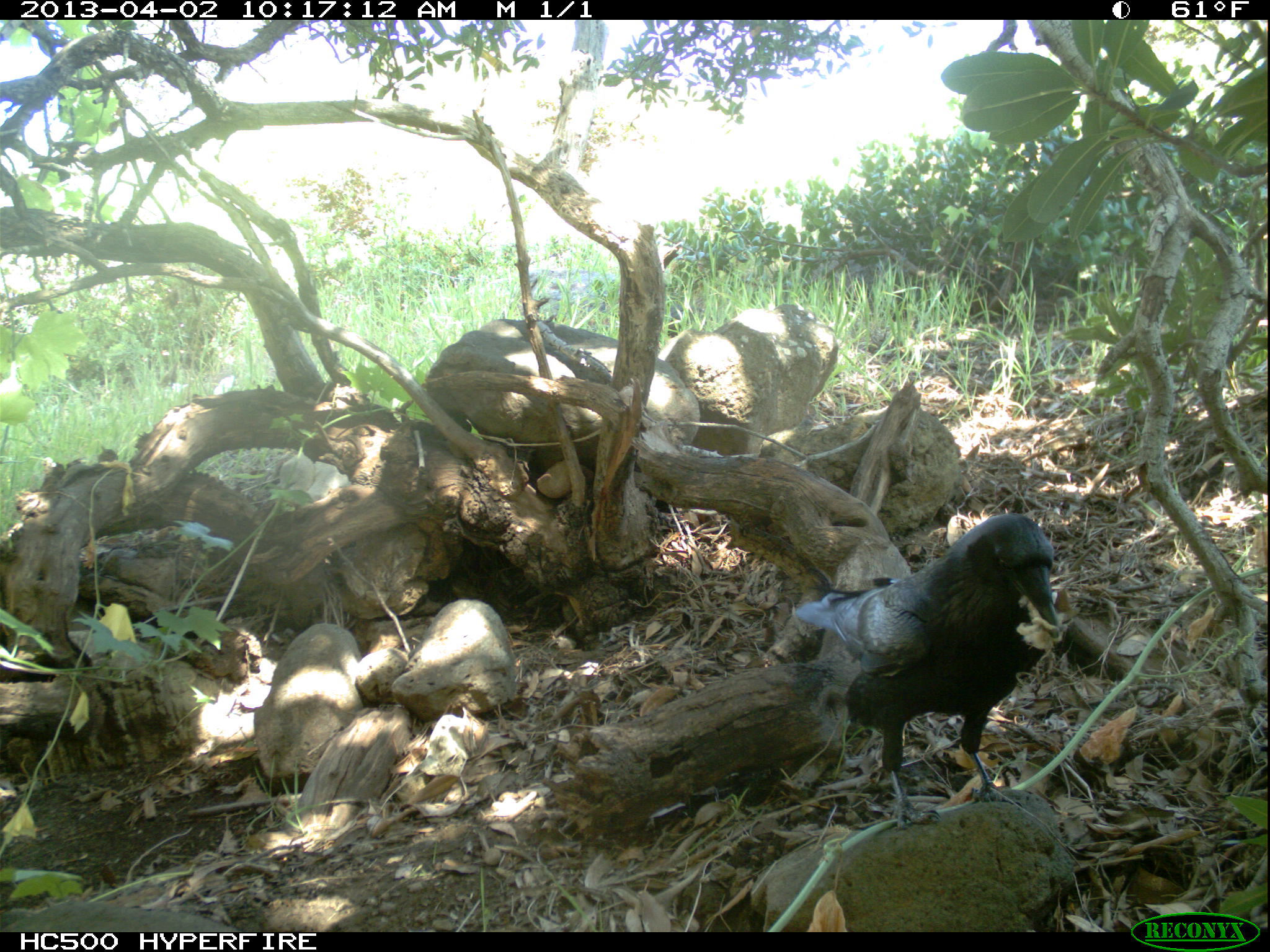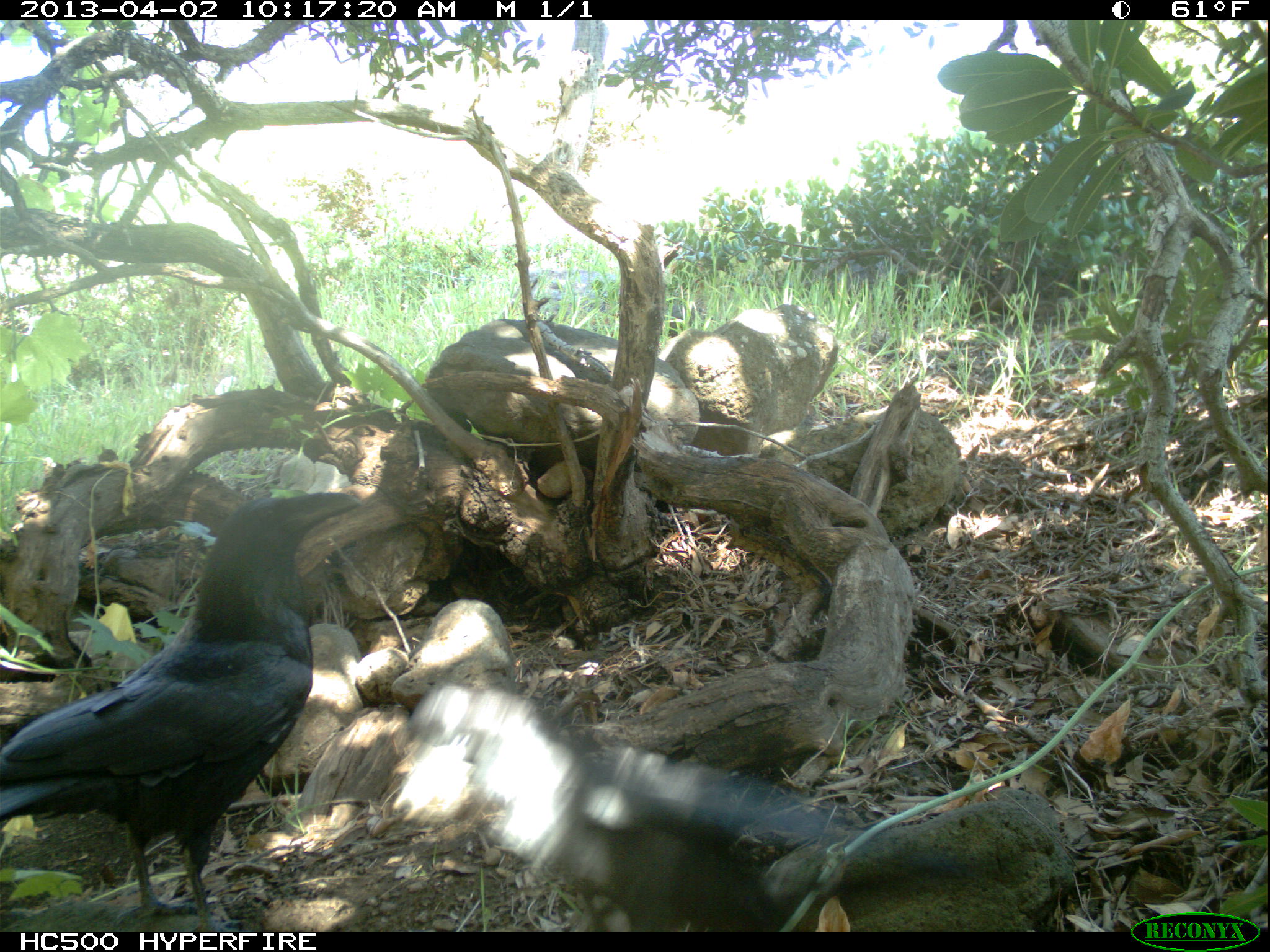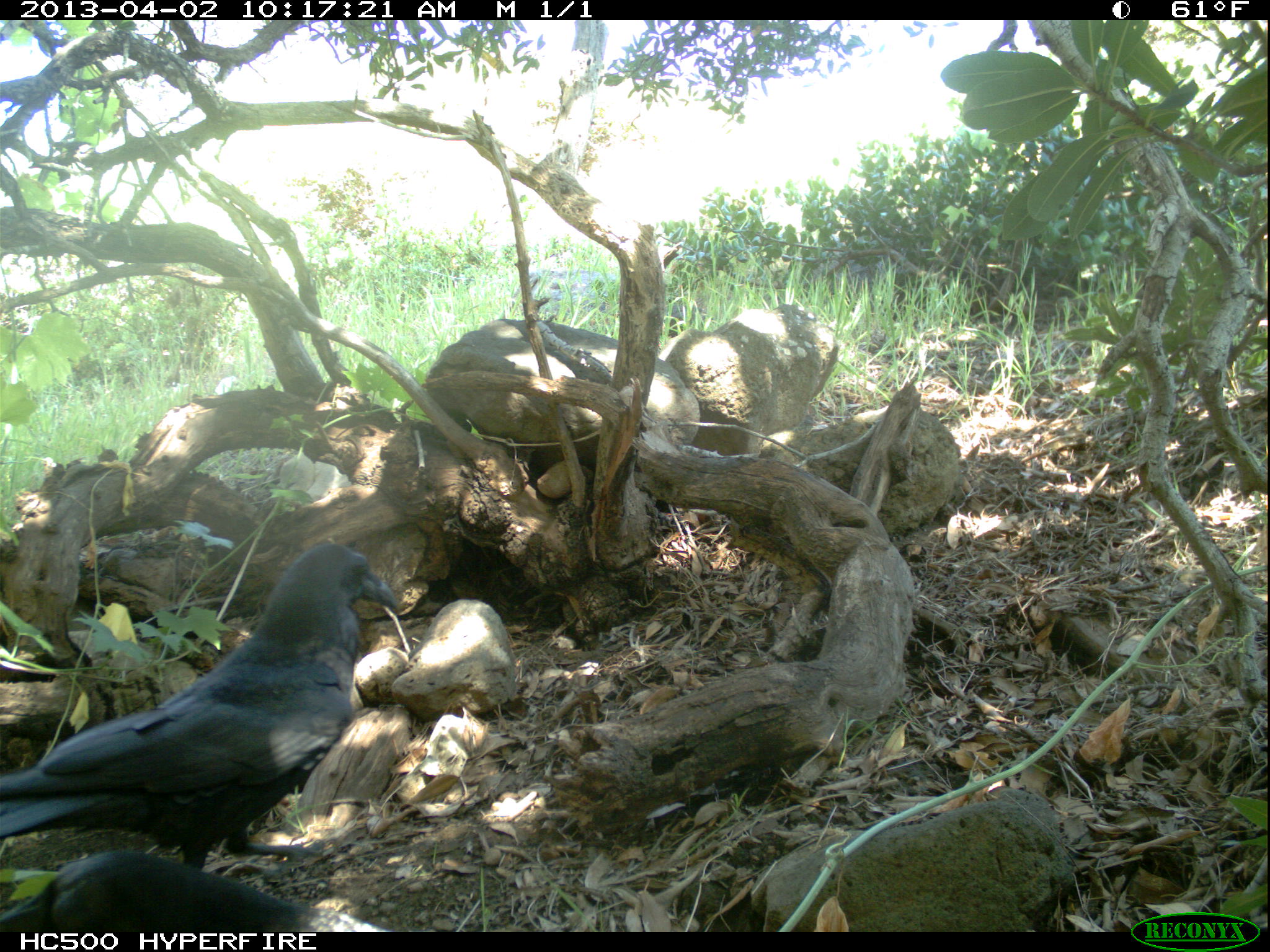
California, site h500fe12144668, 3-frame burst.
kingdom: Animalia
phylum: Chordata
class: Aves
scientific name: Aves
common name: bird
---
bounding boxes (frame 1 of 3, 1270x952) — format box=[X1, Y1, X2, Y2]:
bird: box=[793, 513, 1057, 829]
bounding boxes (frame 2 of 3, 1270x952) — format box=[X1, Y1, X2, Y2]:
bird: box=[0, 490, 363, 928]; box=[388, 680, 967, 929]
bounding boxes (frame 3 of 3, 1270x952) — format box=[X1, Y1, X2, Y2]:
bird: box=[0, 537, 399, 870]; box=[0, 849, 392, 930]